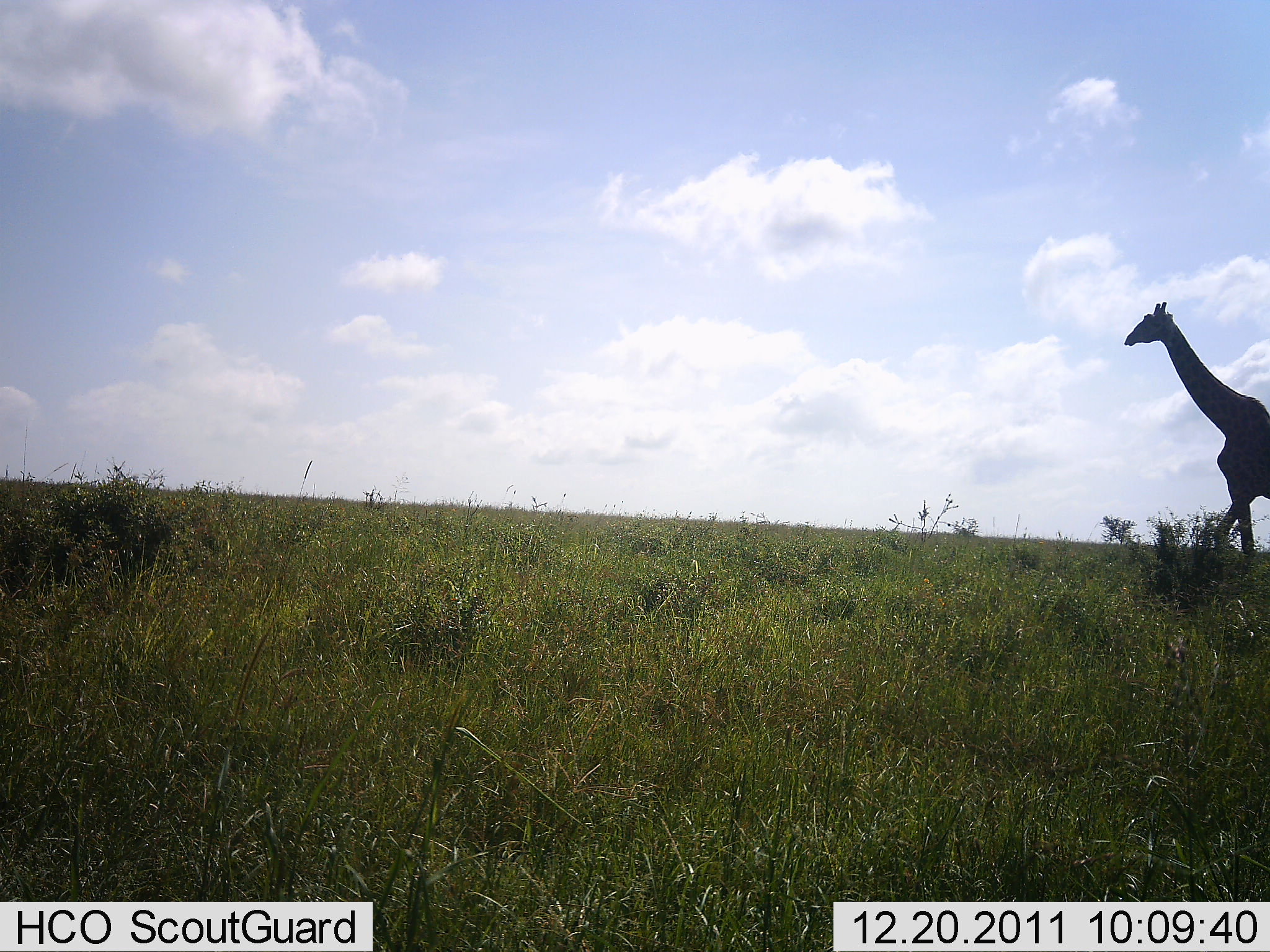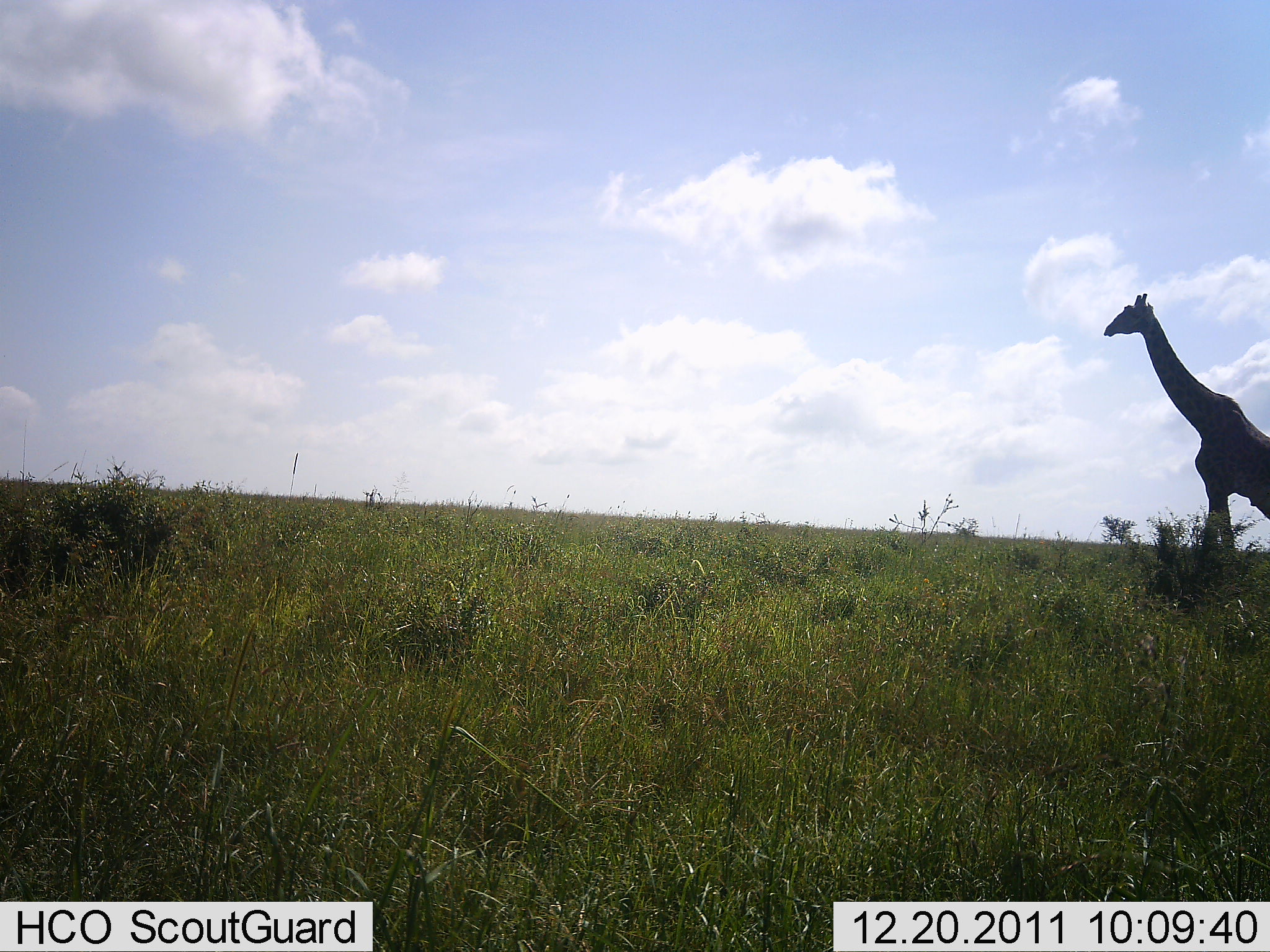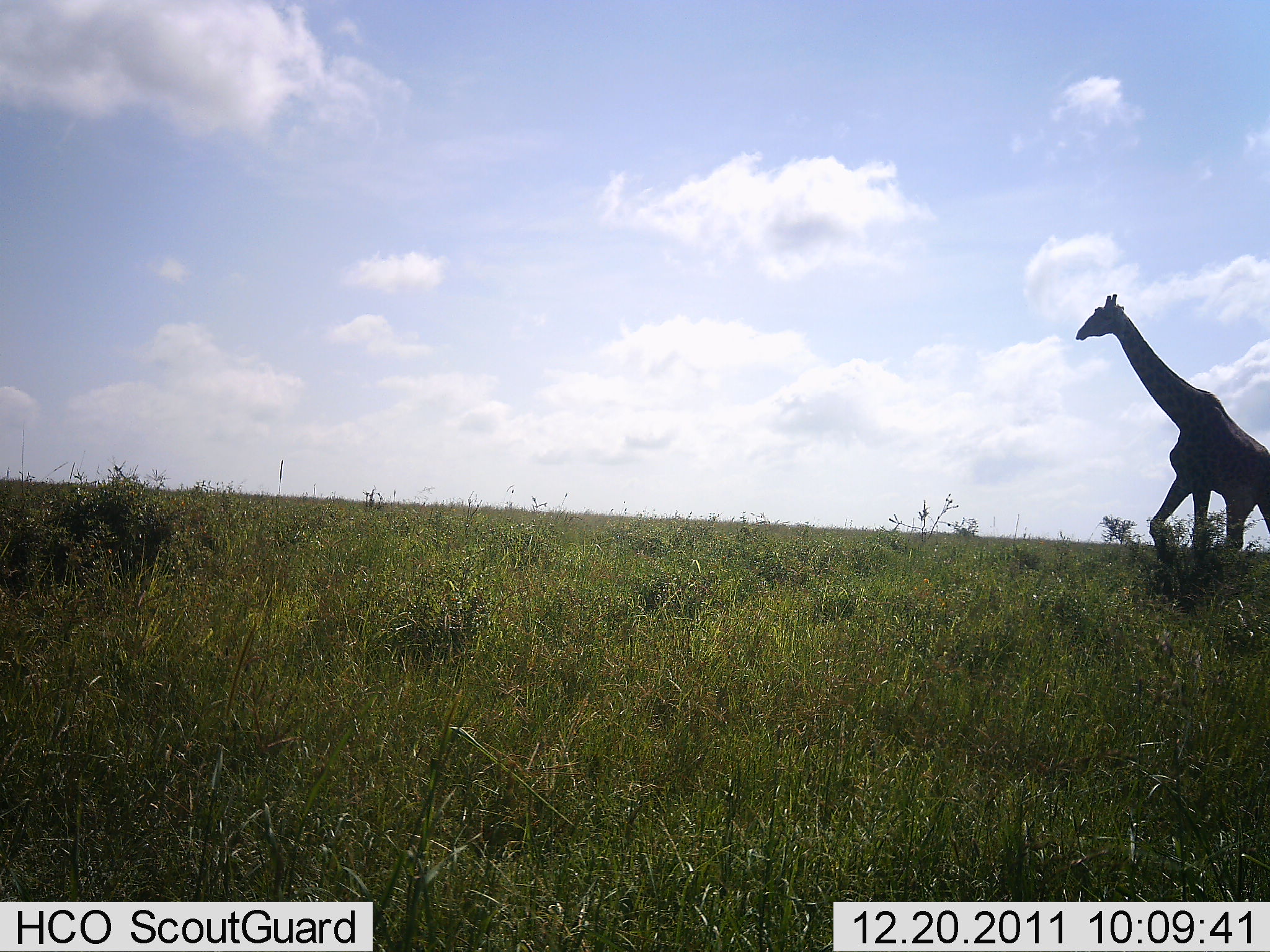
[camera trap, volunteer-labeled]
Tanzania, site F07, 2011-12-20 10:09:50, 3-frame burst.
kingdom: Animalia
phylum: Chordata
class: Mammalia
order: Artiodactyla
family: Giraffidae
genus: Giraffa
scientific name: Giraffa camelopardalis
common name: giraffe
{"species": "giraffe (Giraffa camelopardalis)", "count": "1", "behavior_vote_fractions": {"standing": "8%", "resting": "0%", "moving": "92%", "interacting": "0%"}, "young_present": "0%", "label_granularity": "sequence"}